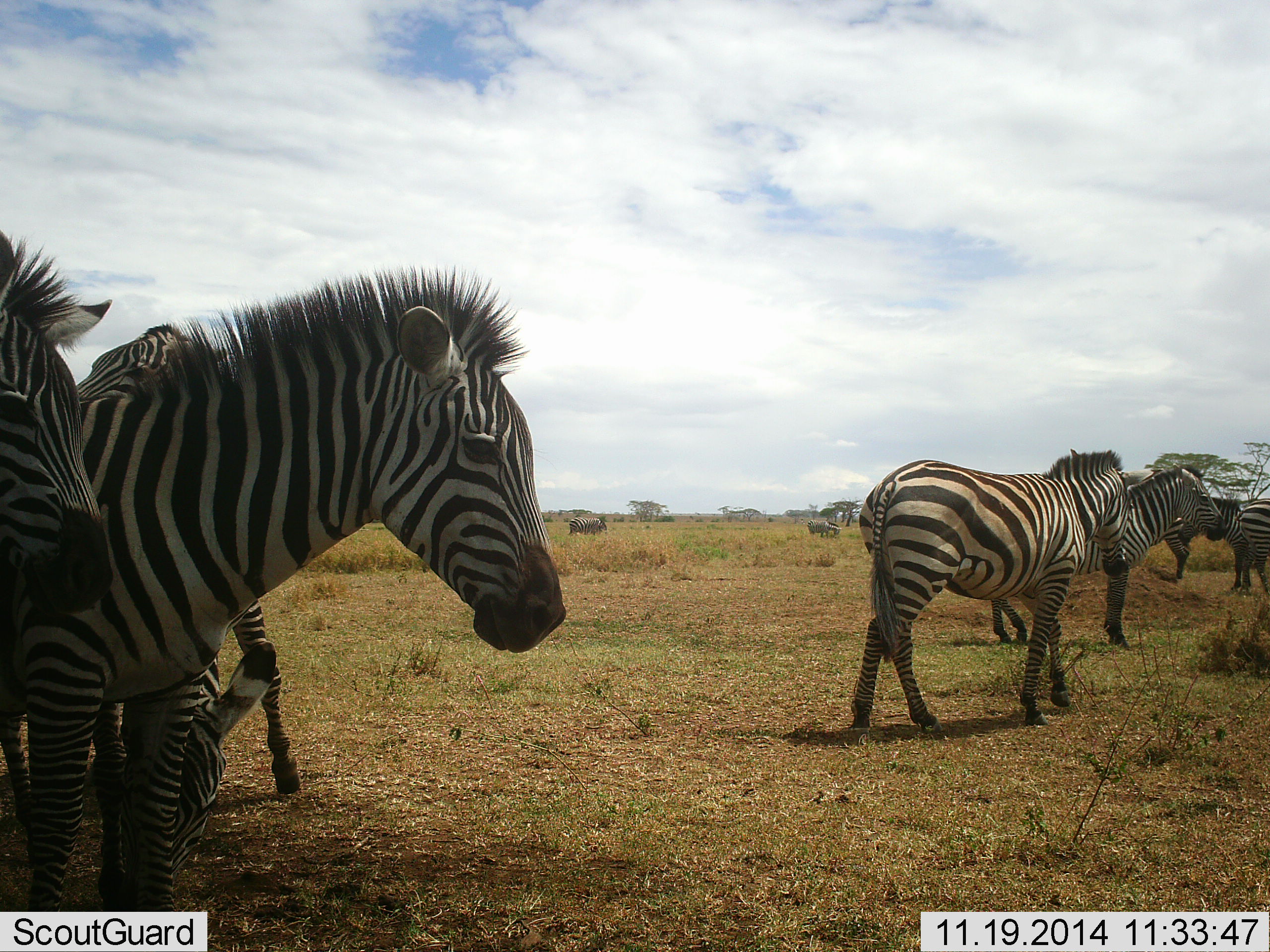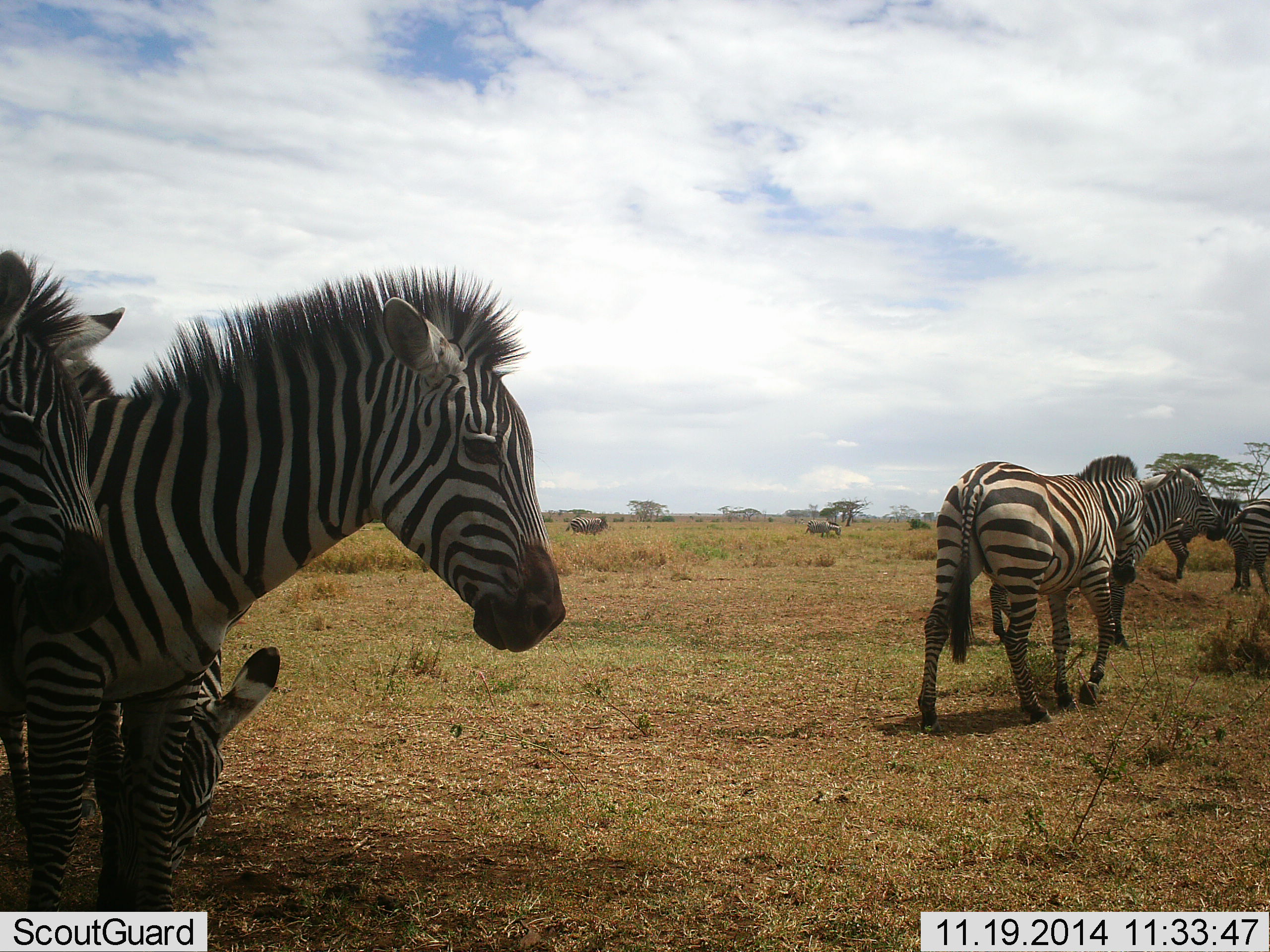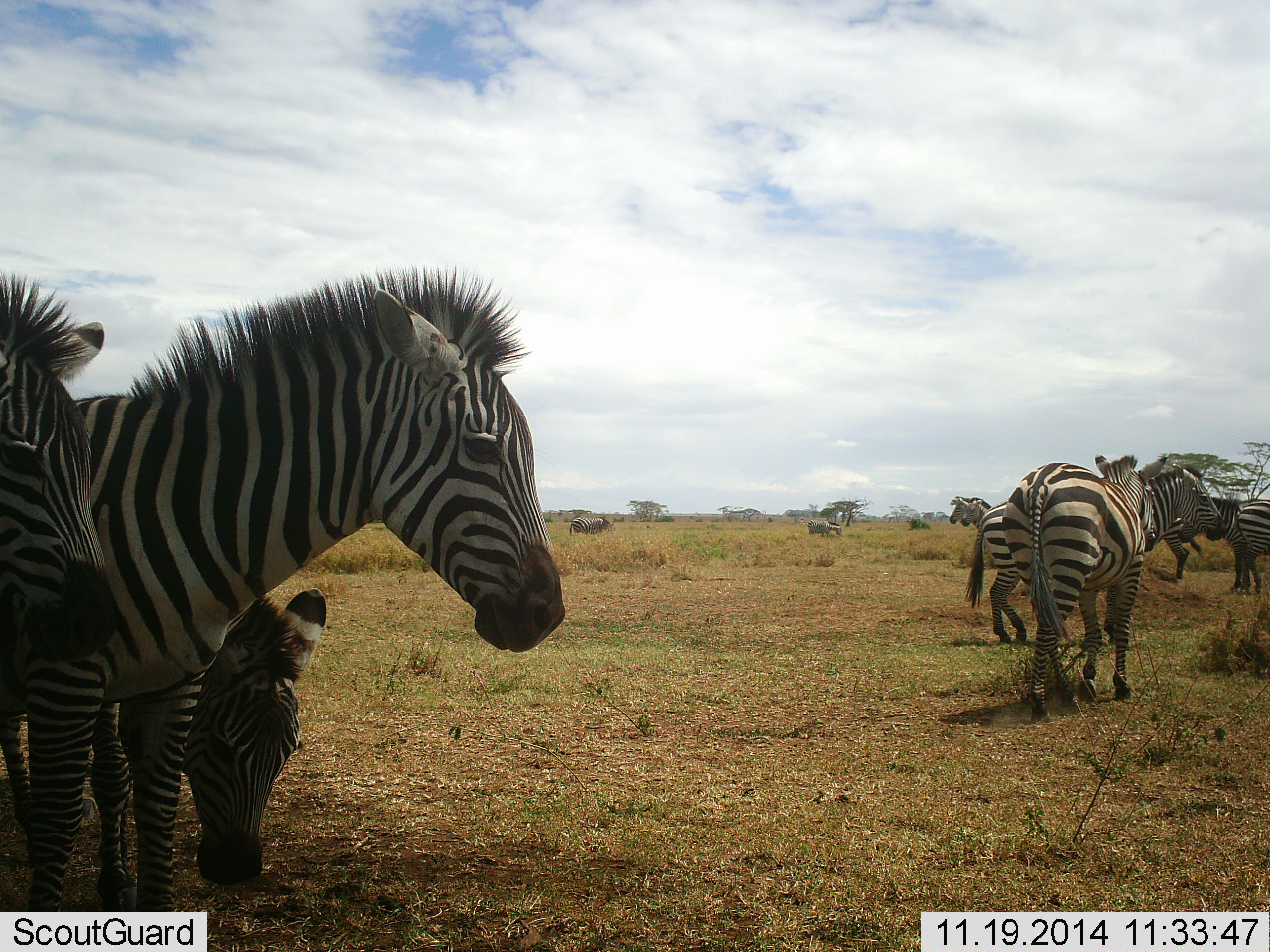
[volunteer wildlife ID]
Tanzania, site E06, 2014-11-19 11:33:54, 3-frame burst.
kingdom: Animalia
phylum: Chordata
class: Mammalia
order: Perissodactyla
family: Equidae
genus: Equus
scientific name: Equus quagga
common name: plains zebra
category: zebra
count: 7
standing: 77%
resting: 8%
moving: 77%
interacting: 0%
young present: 0%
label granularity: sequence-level